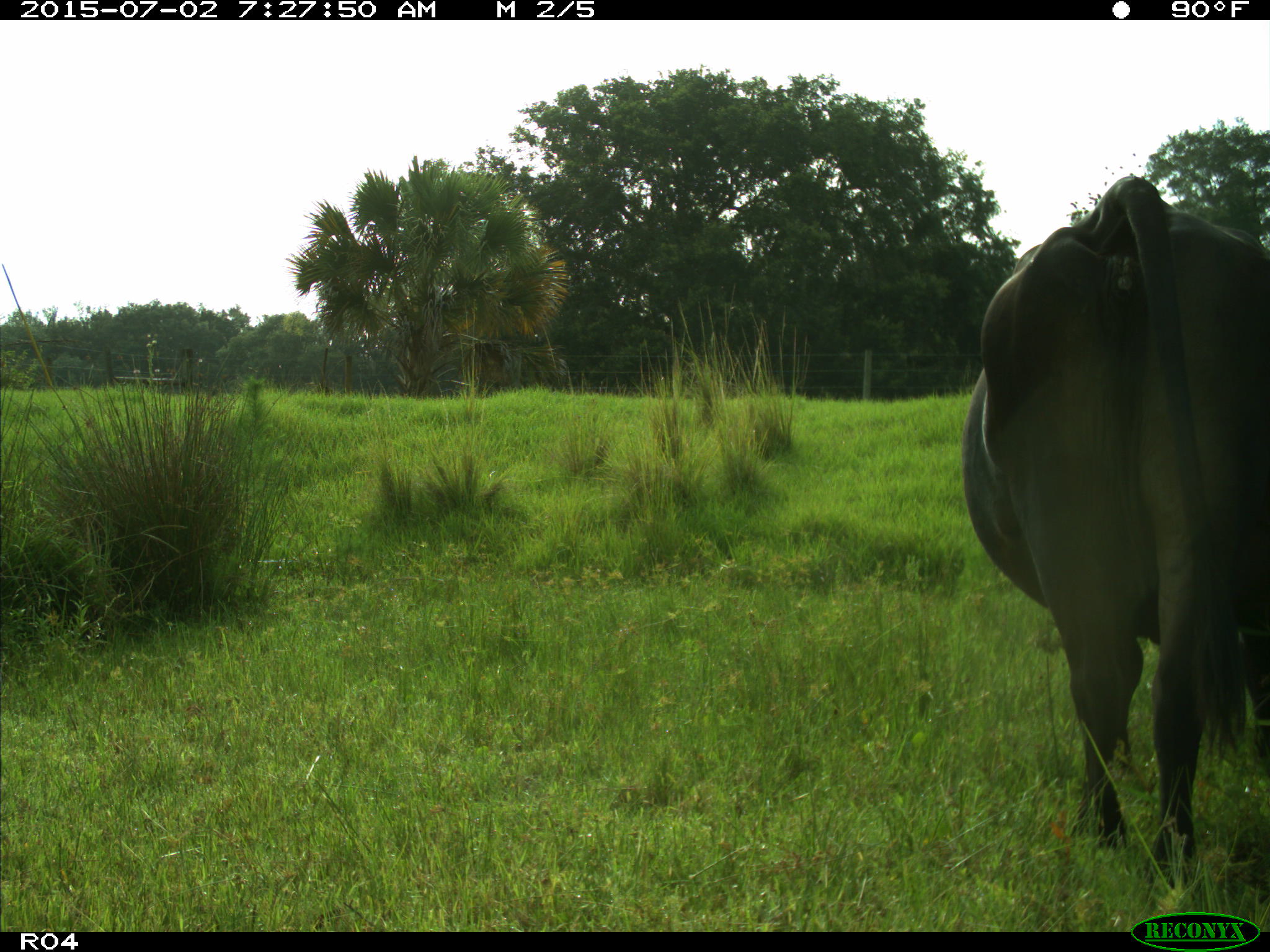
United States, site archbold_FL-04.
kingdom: Animalia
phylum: Chordata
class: Mammalia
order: Artiodactyla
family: Bovidae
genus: Bos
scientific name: Bos taurus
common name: domestic cow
Bos taurus (domestic cow).